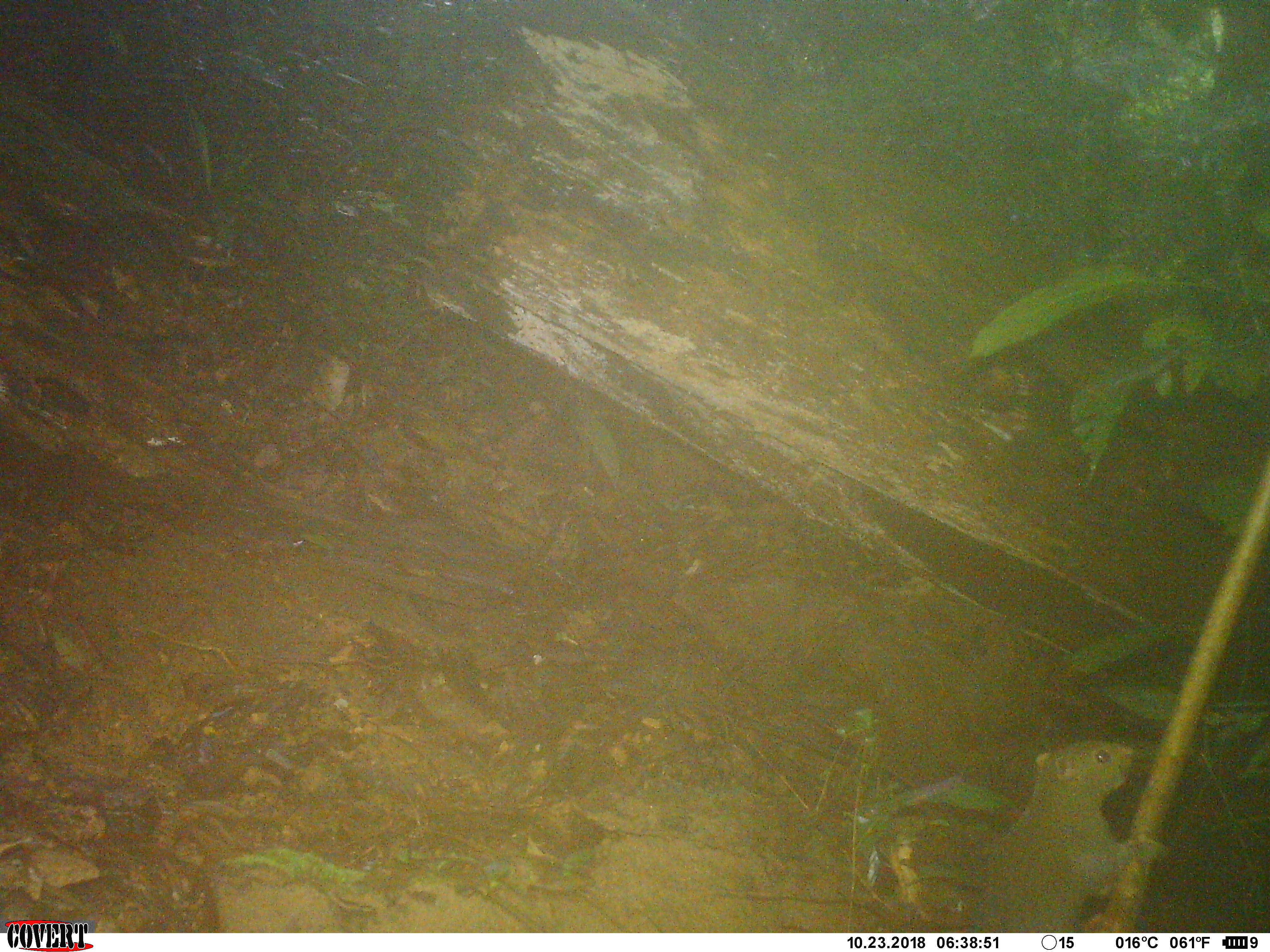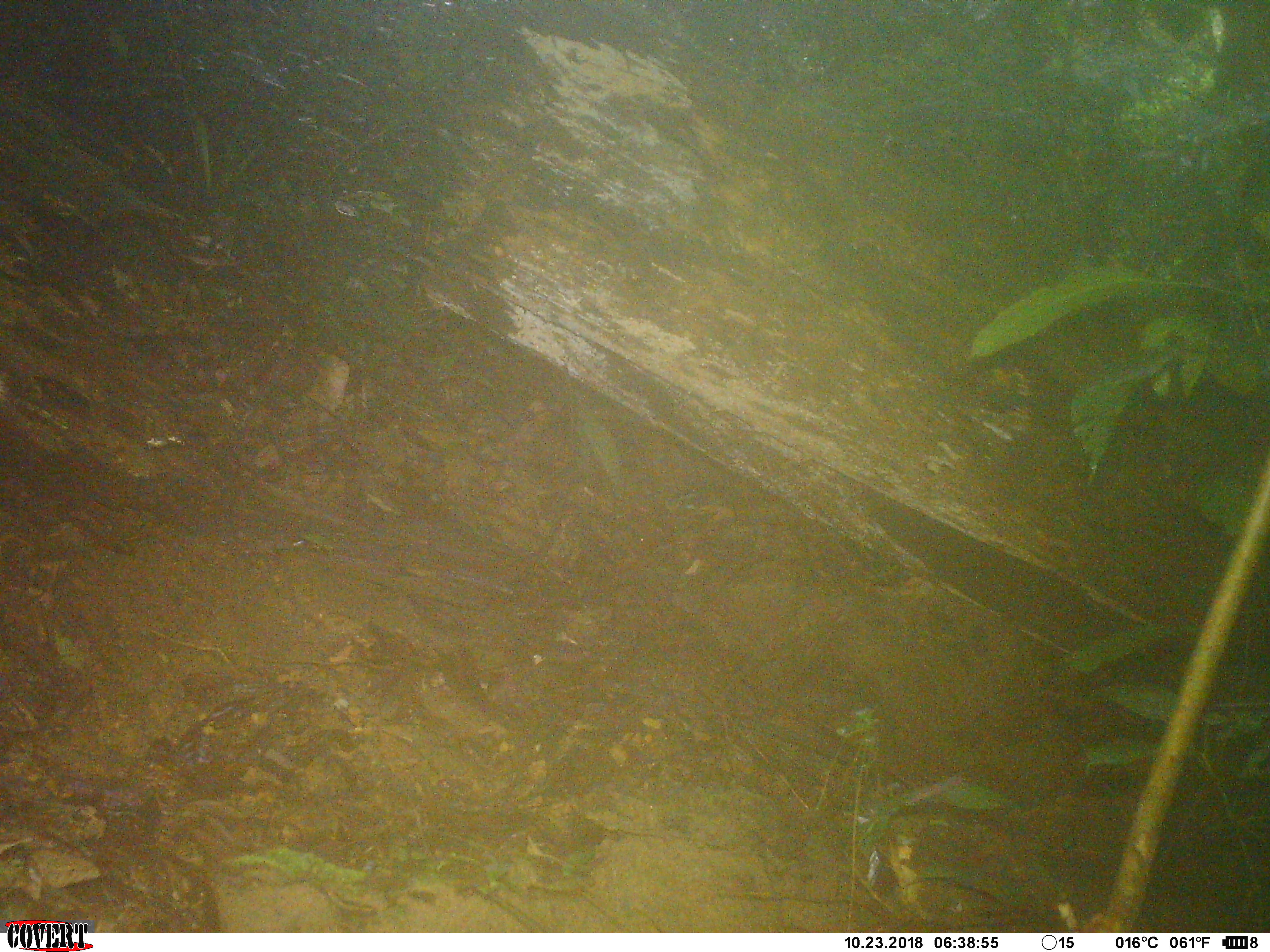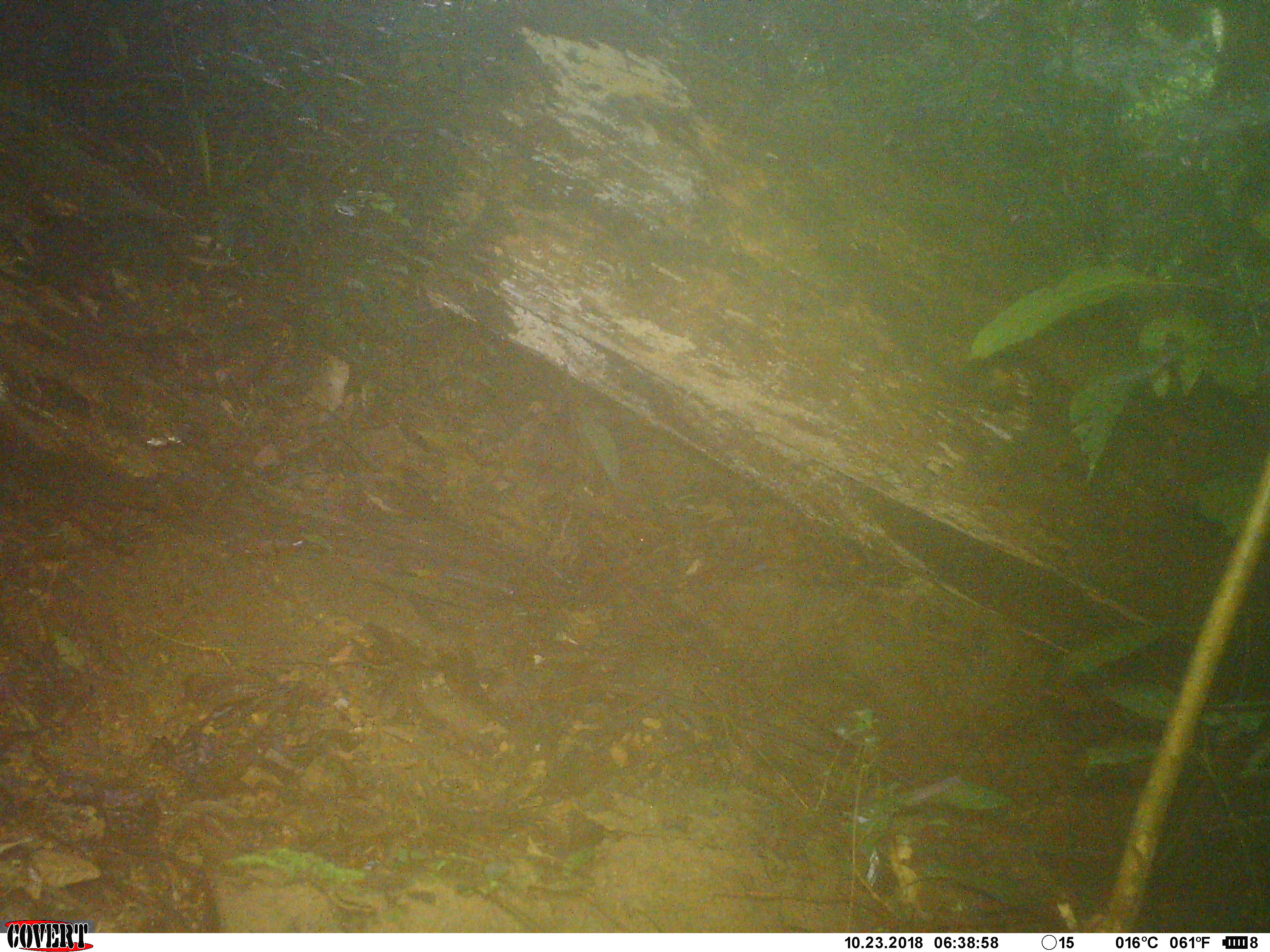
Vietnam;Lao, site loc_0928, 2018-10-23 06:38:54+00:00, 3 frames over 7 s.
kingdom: Animalia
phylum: Chordata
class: Mammalia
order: Rodentia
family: Sciuridae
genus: Sciurus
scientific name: Sciurus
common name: squirrel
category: unidentified squirrel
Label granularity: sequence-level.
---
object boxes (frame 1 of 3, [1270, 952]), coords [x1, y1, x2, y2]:
unidentified squirrel: [970, 739, 1170, 933]